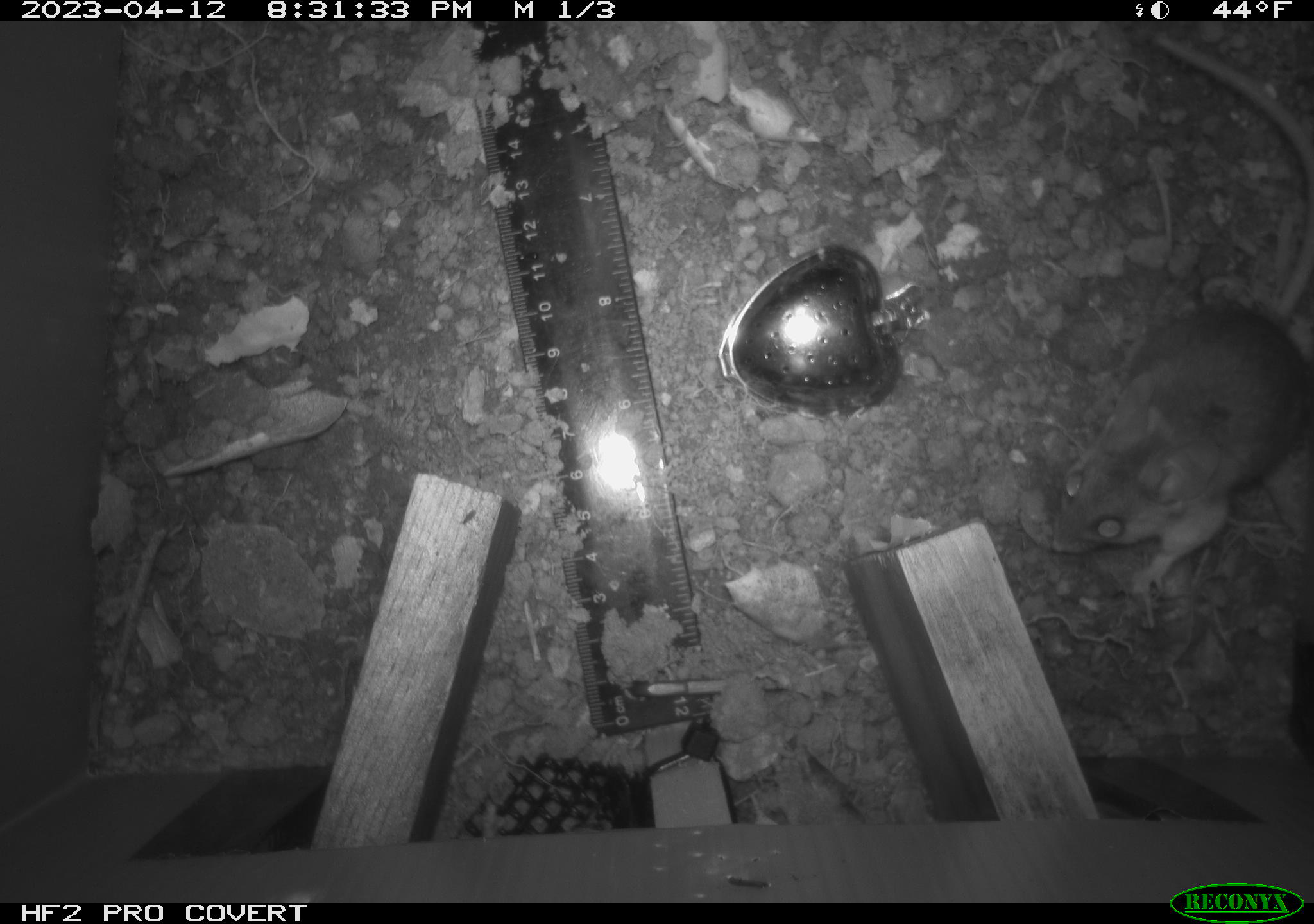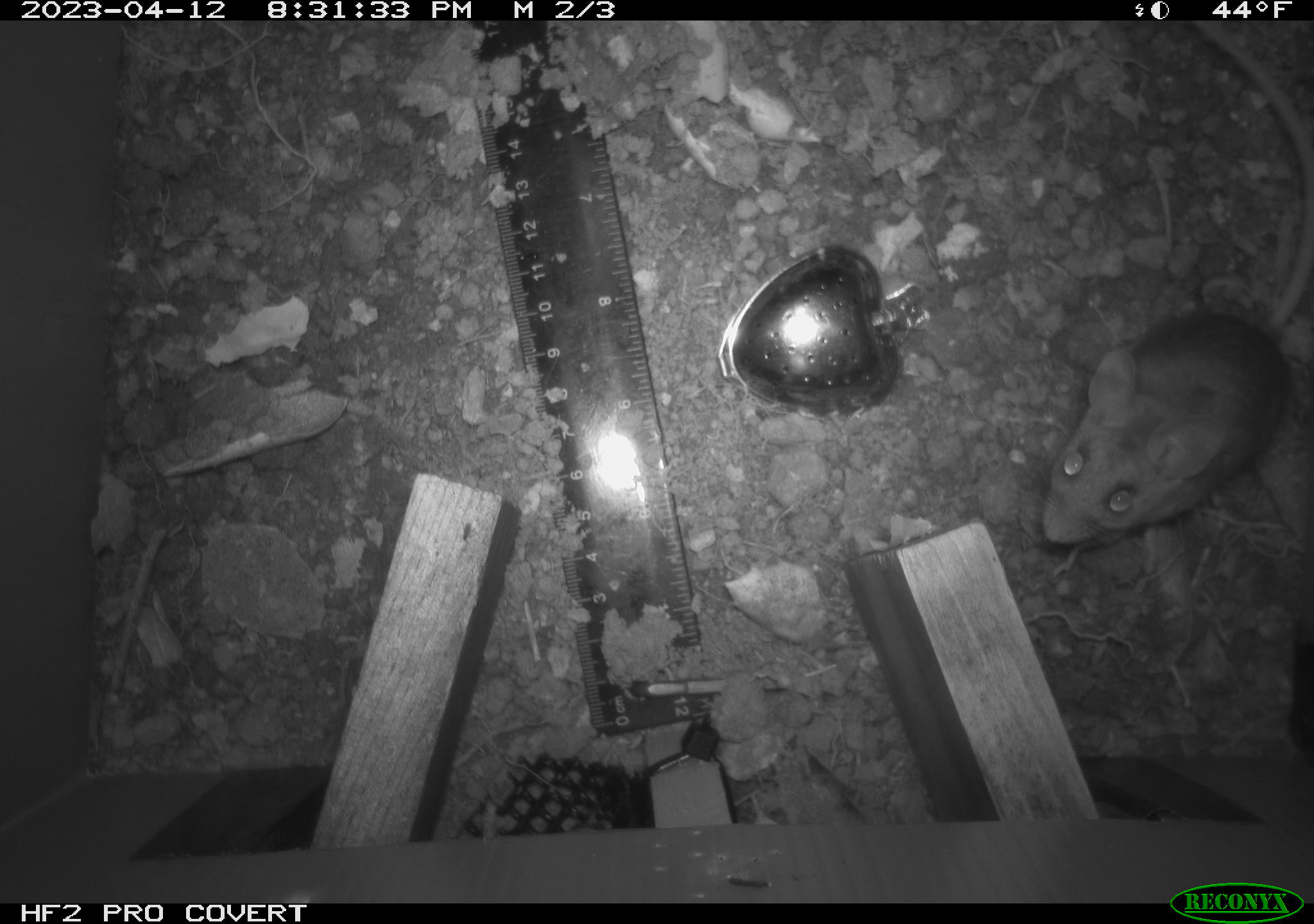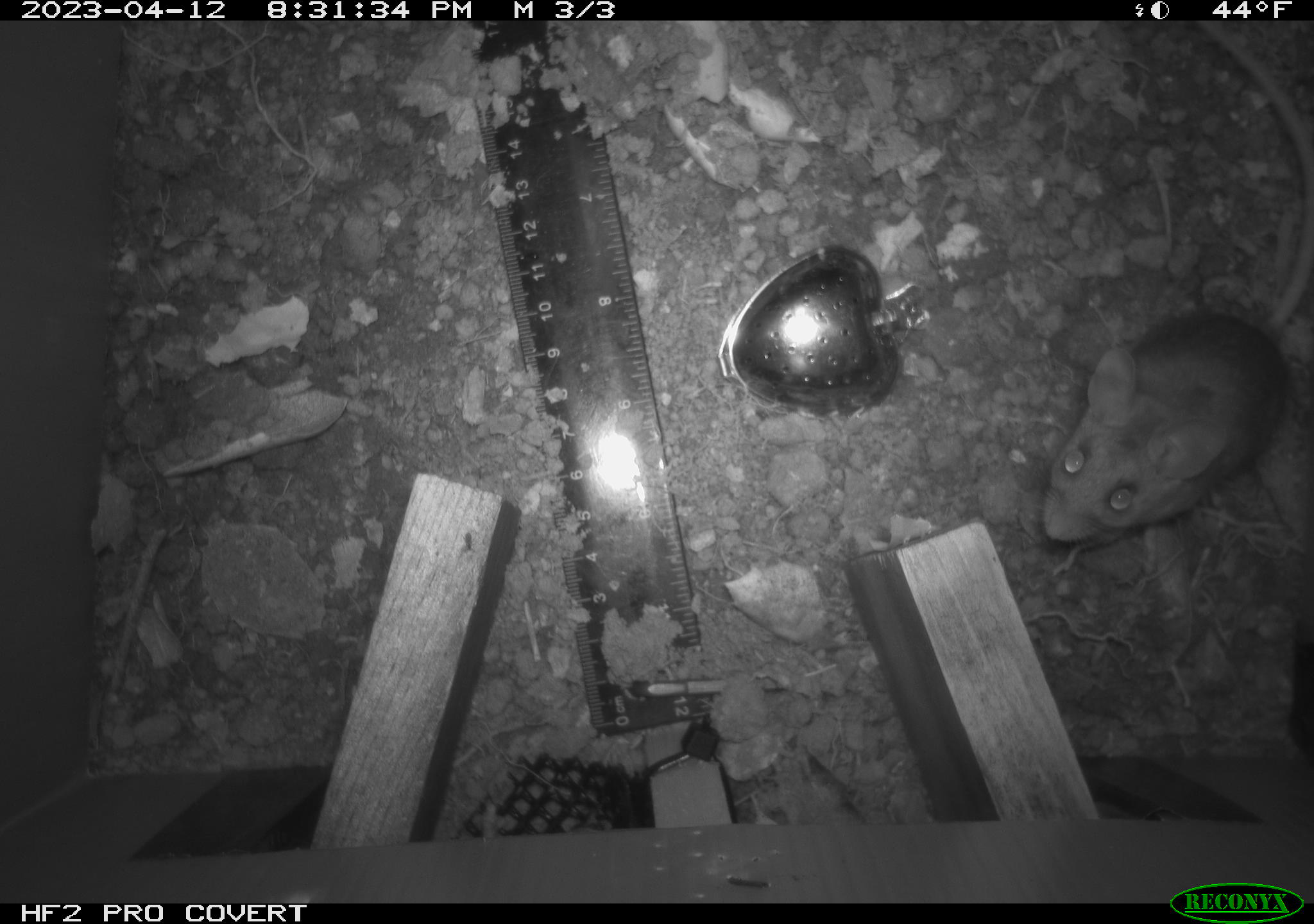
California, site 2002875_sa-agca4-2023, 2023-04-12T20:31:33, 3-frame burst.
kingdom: Animalia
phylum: Chordata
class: Mammalia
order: Rodentia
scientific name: Rodentia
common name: mouse species